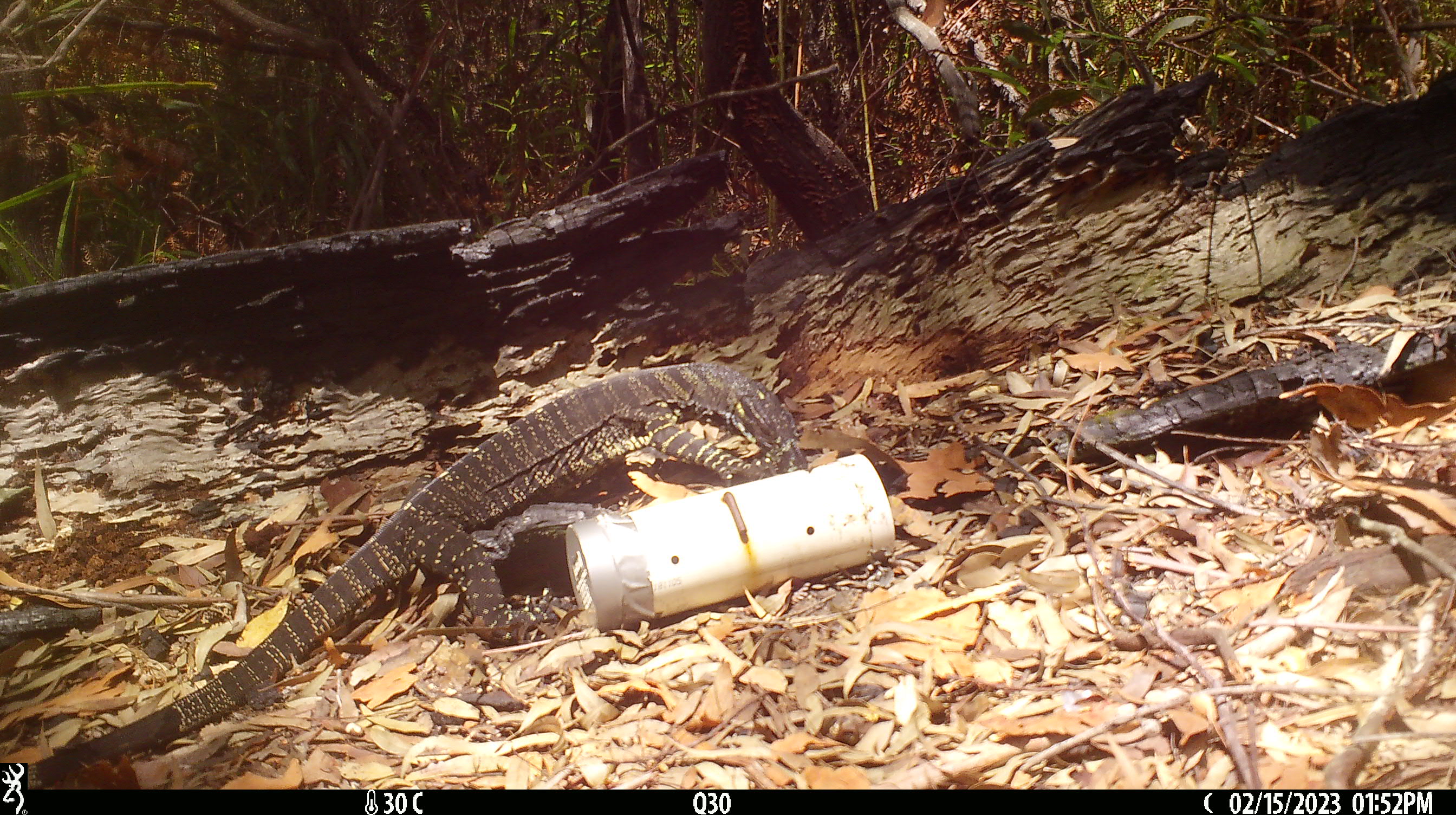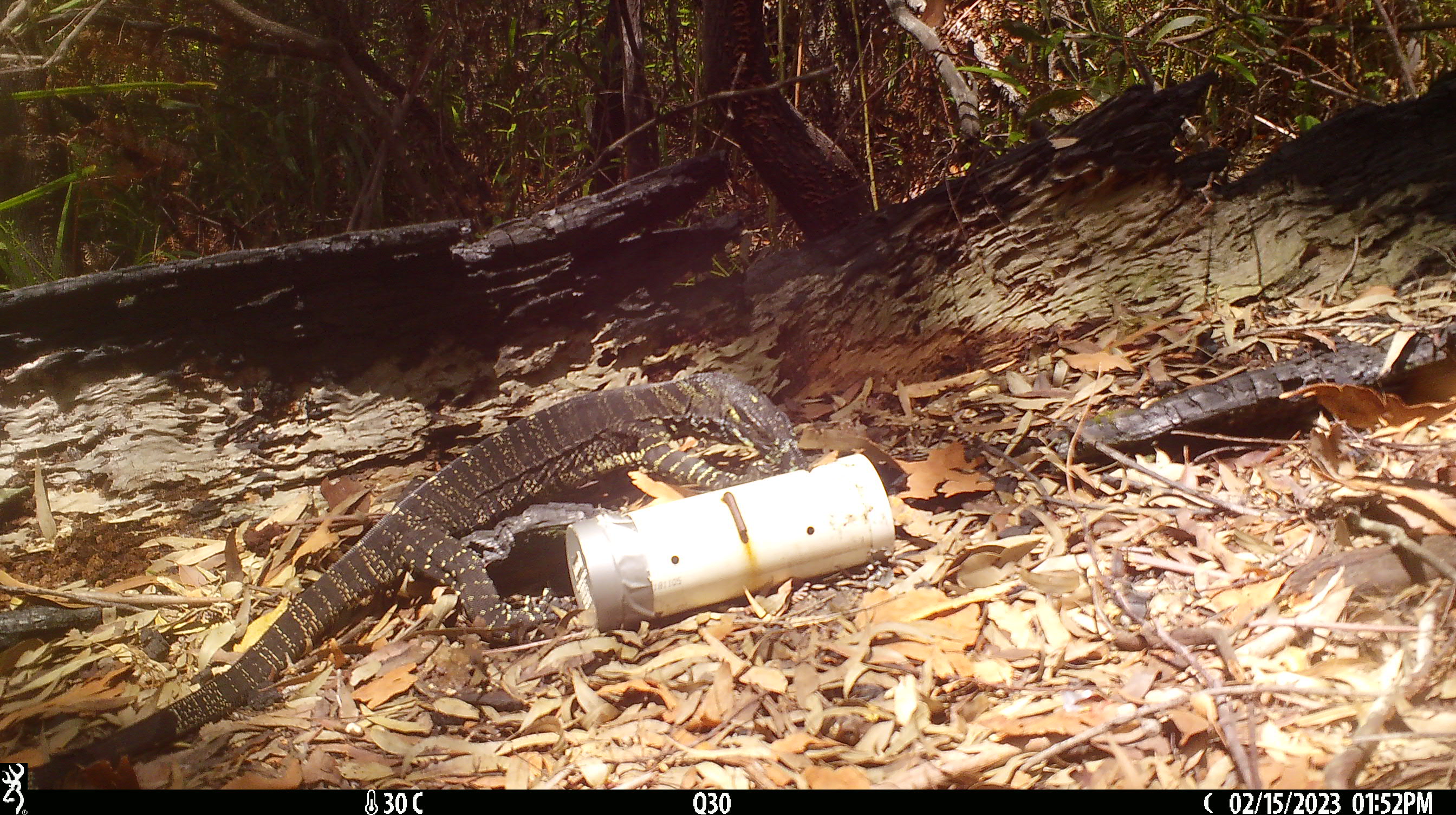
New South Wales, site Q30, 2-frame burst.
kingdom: Animalia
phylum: Chordata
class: Reptilia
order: Squamata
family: Varanidae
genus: Varanus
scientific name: Varanus varius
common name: lace monitor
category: goanna